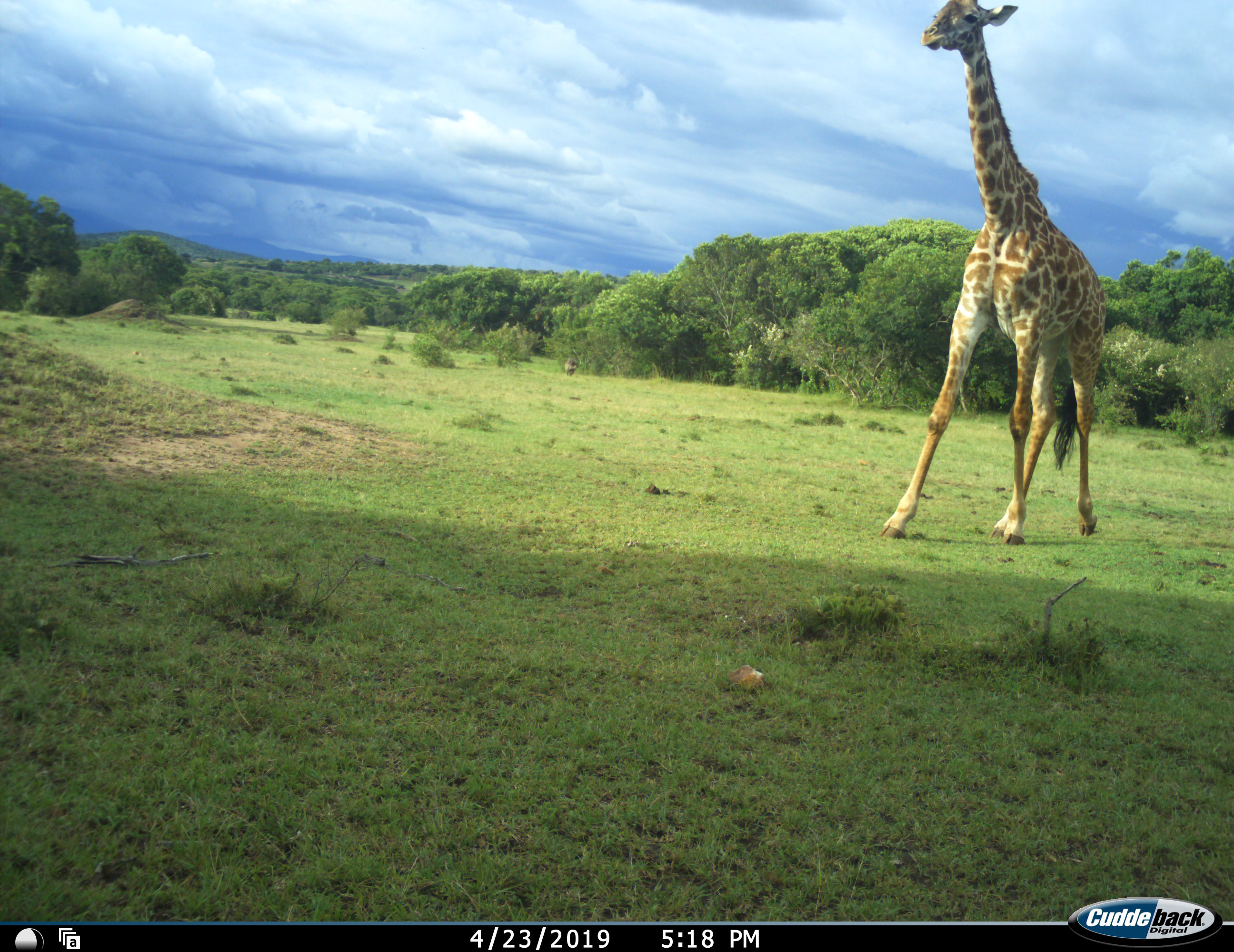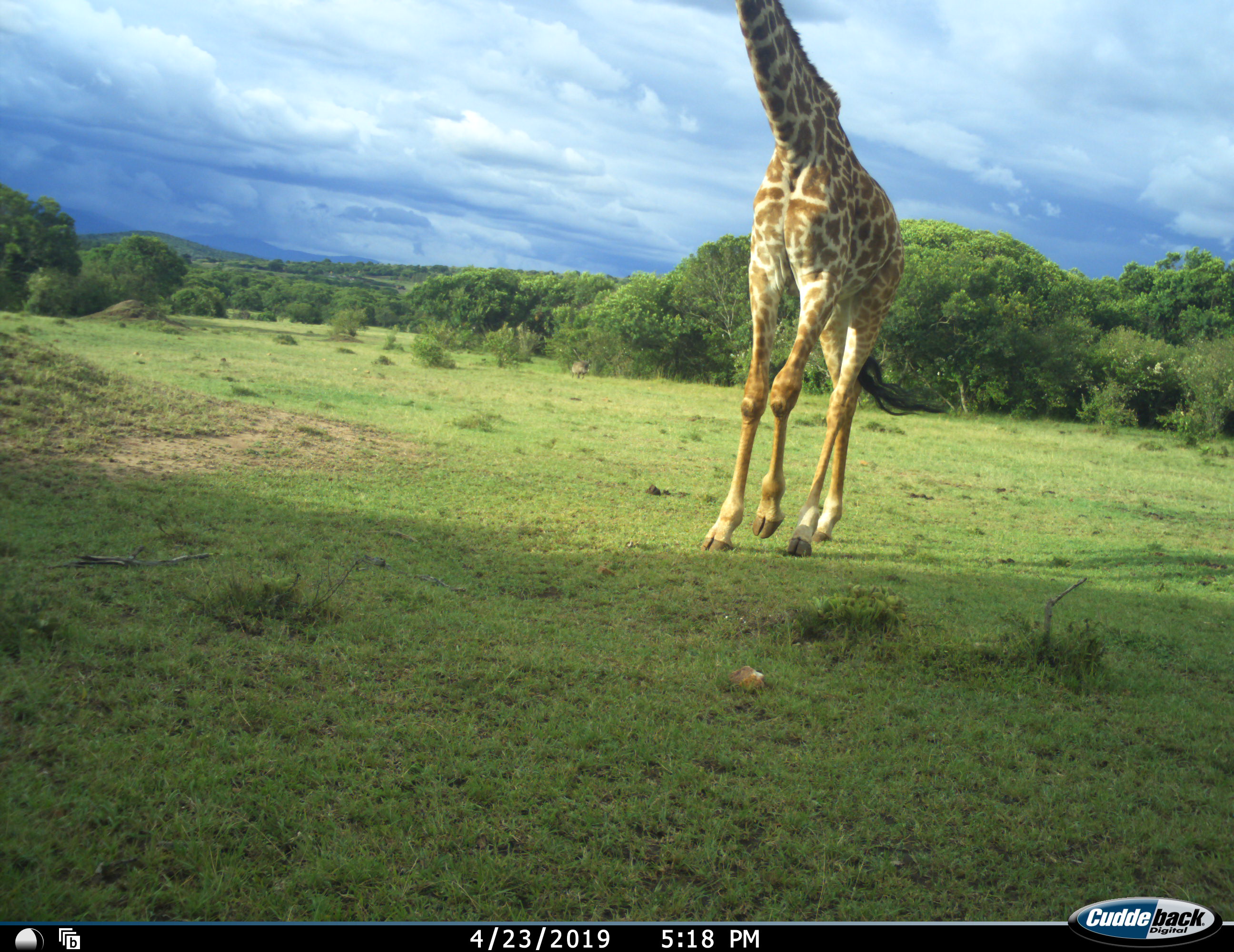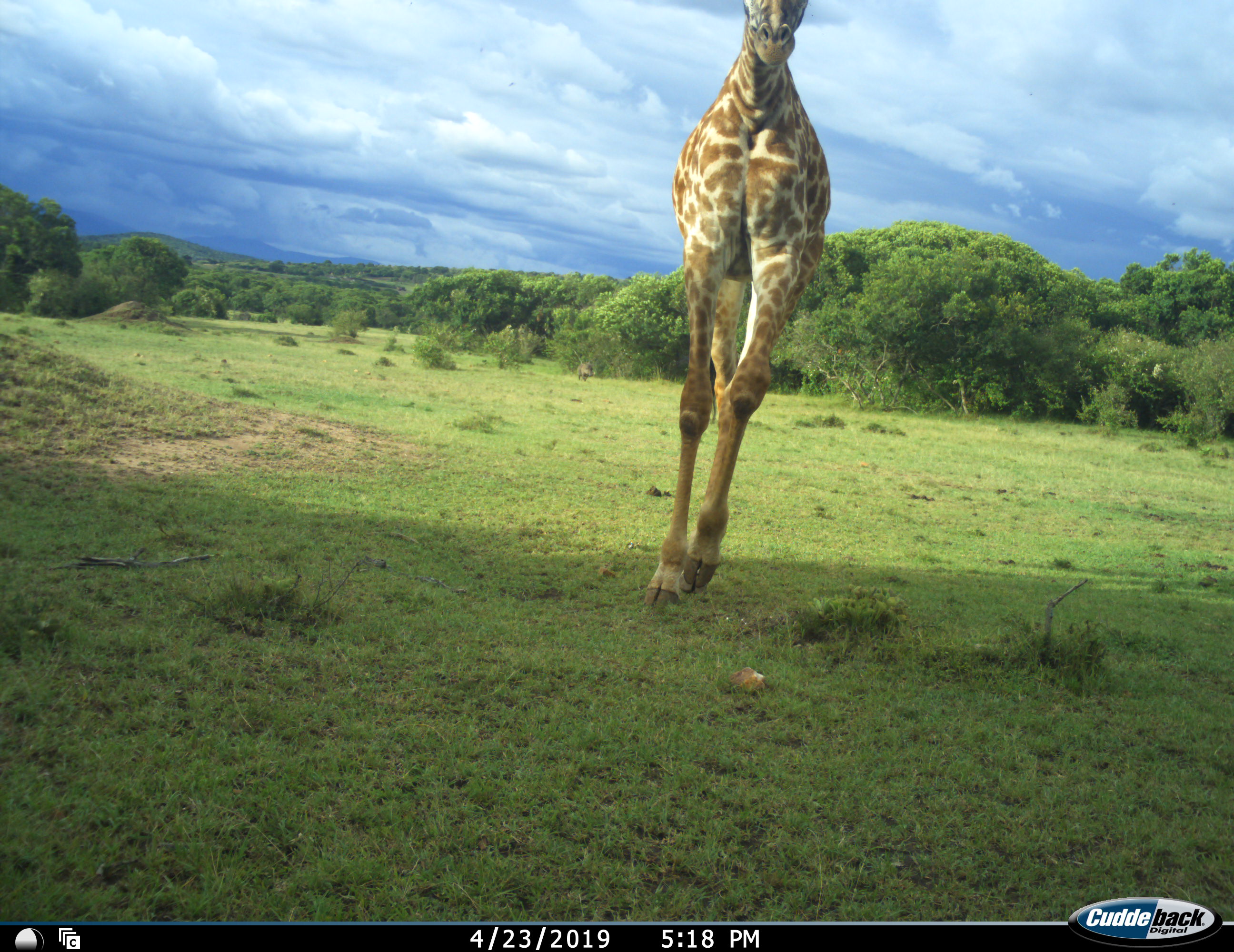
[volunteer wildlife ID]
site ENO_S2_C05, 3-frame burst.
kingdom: Animalia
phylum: Chordata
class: Mammalia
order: Artiodactyla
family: Giraffidae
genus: Giraffa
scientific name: Giraffa camelopardalis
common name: giraffe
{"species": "giraffe (Giraffa camelopardalis)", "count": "1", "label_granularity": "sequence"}